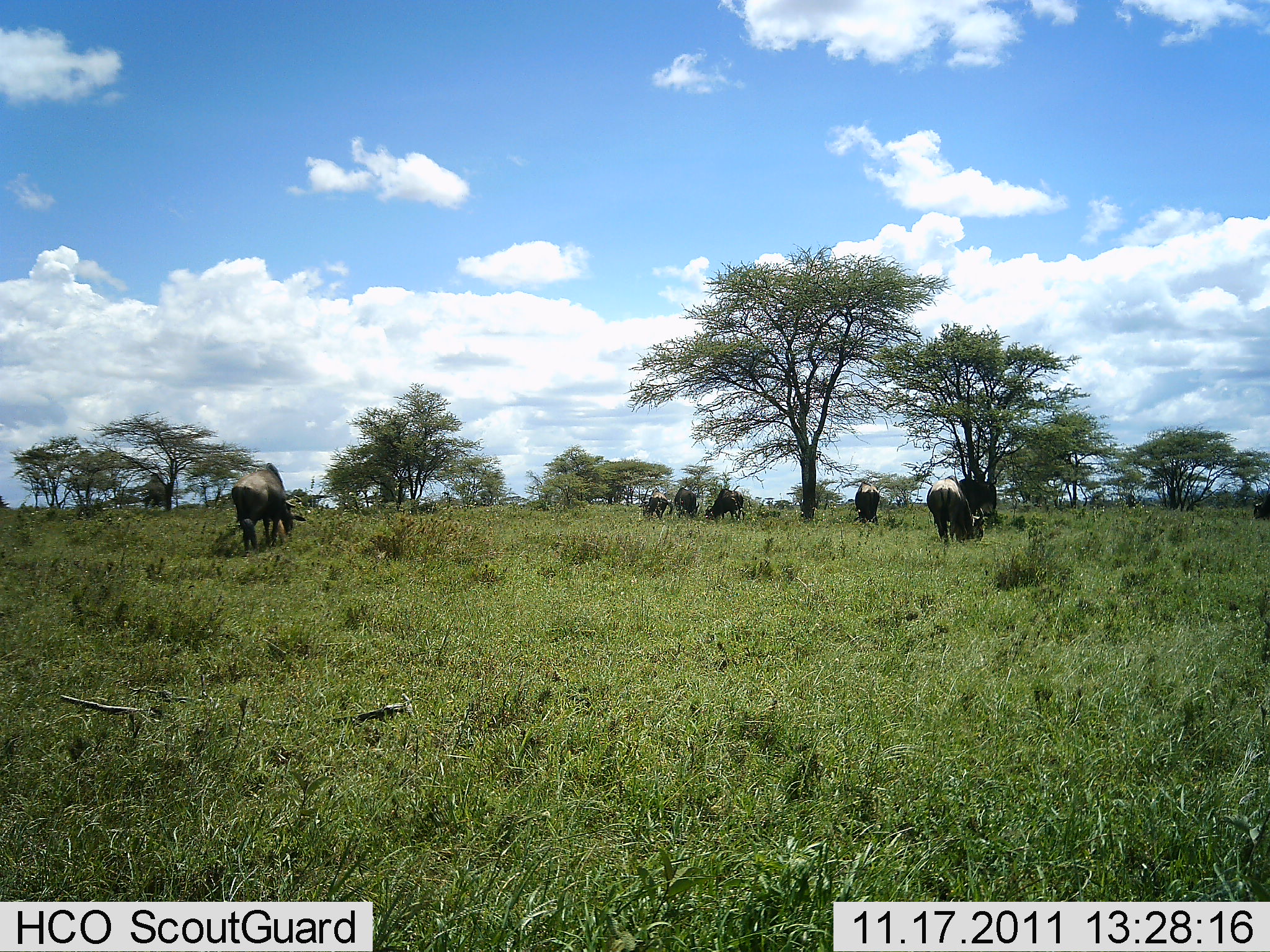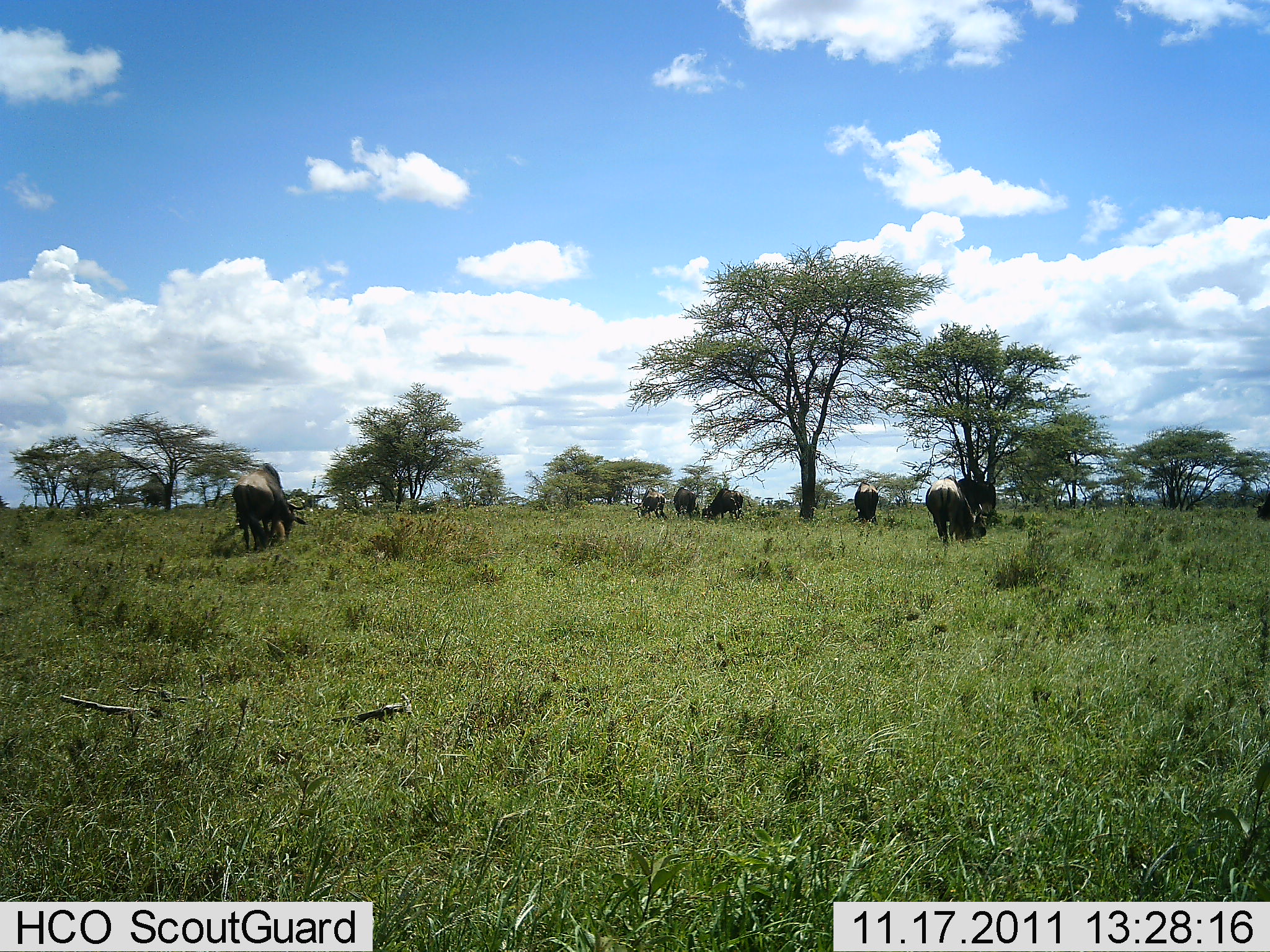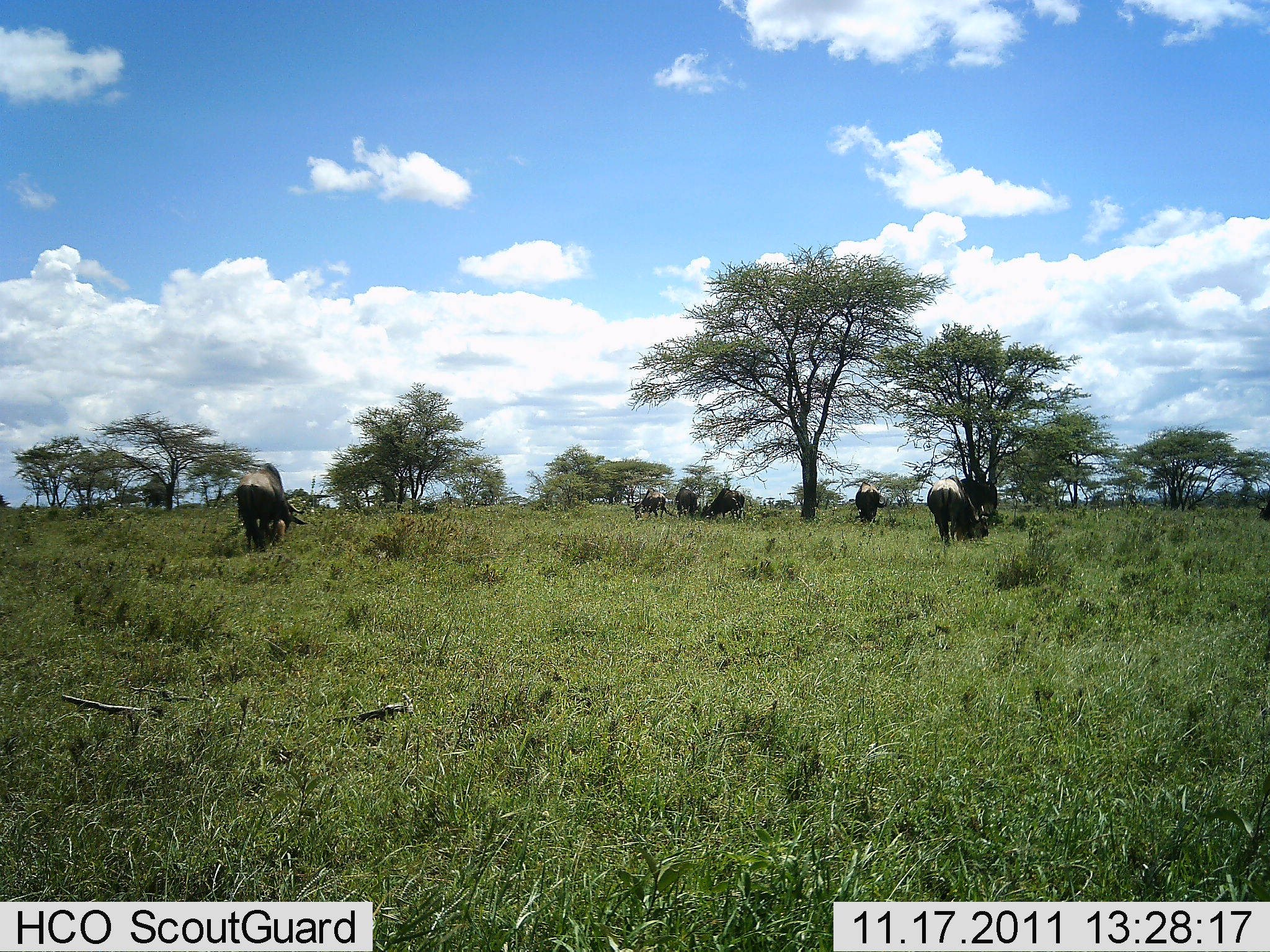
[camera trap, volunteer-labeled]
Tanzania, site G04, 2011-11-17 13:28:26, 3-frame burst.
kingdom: Animalia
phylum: Chordata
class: Mammalia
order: Artiodactyla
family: Bovidae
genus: Connochaetes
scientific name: Connochaetes taurinus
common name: blue wildebeest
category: wildebeest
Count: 8.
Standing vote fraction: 36%.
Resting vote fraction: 0%.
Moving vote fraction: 0%.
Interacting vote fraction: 9%.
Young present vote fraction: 0%.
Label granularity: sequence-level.